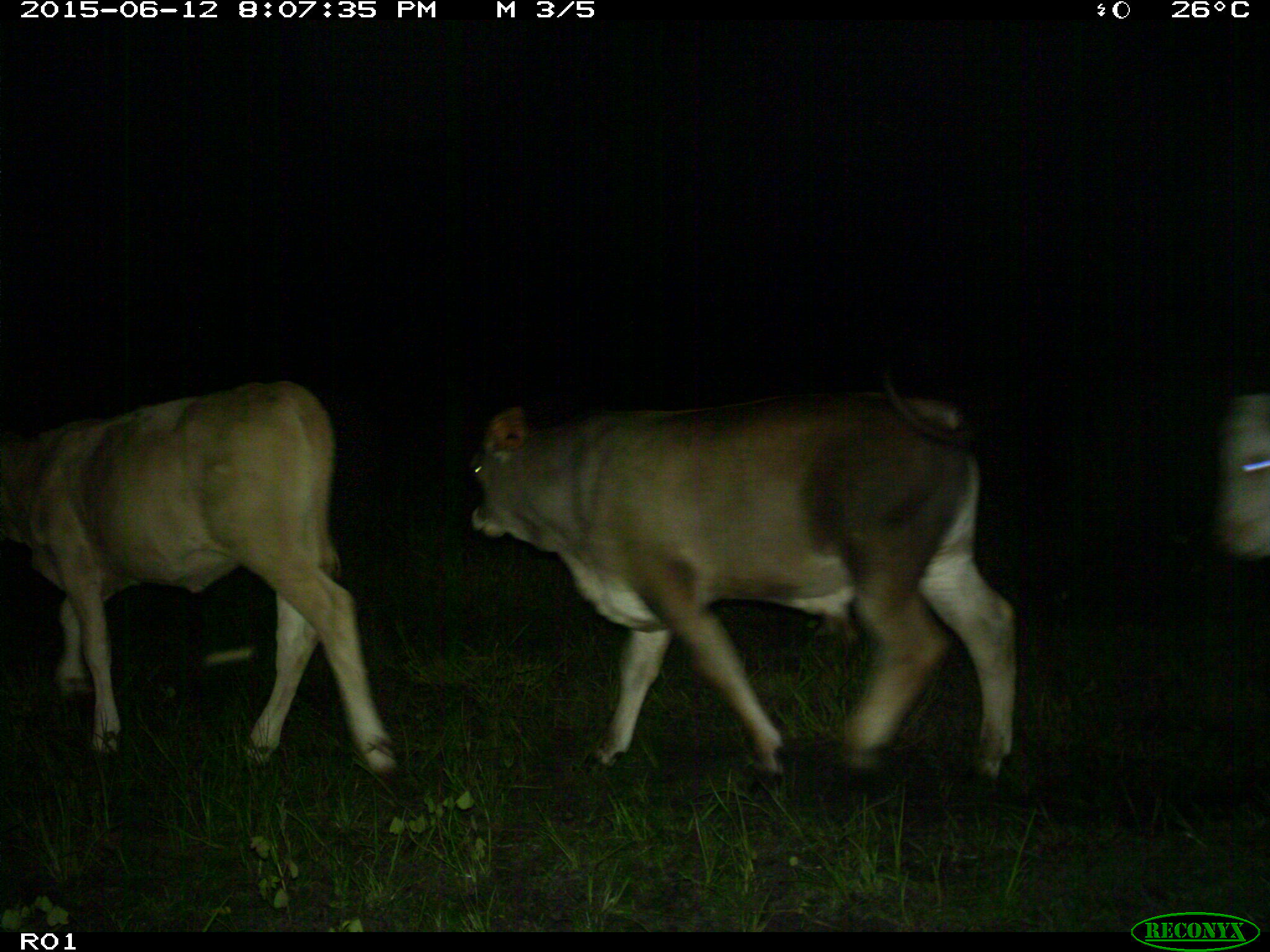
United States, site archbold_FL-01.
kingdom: Animalia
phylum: Chordata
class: Mammalia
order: Artiodactyla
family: Bovidae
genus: Bos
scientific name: Bos taurus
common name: domestic cow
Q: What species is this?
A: Bos taurus (domestic cow).